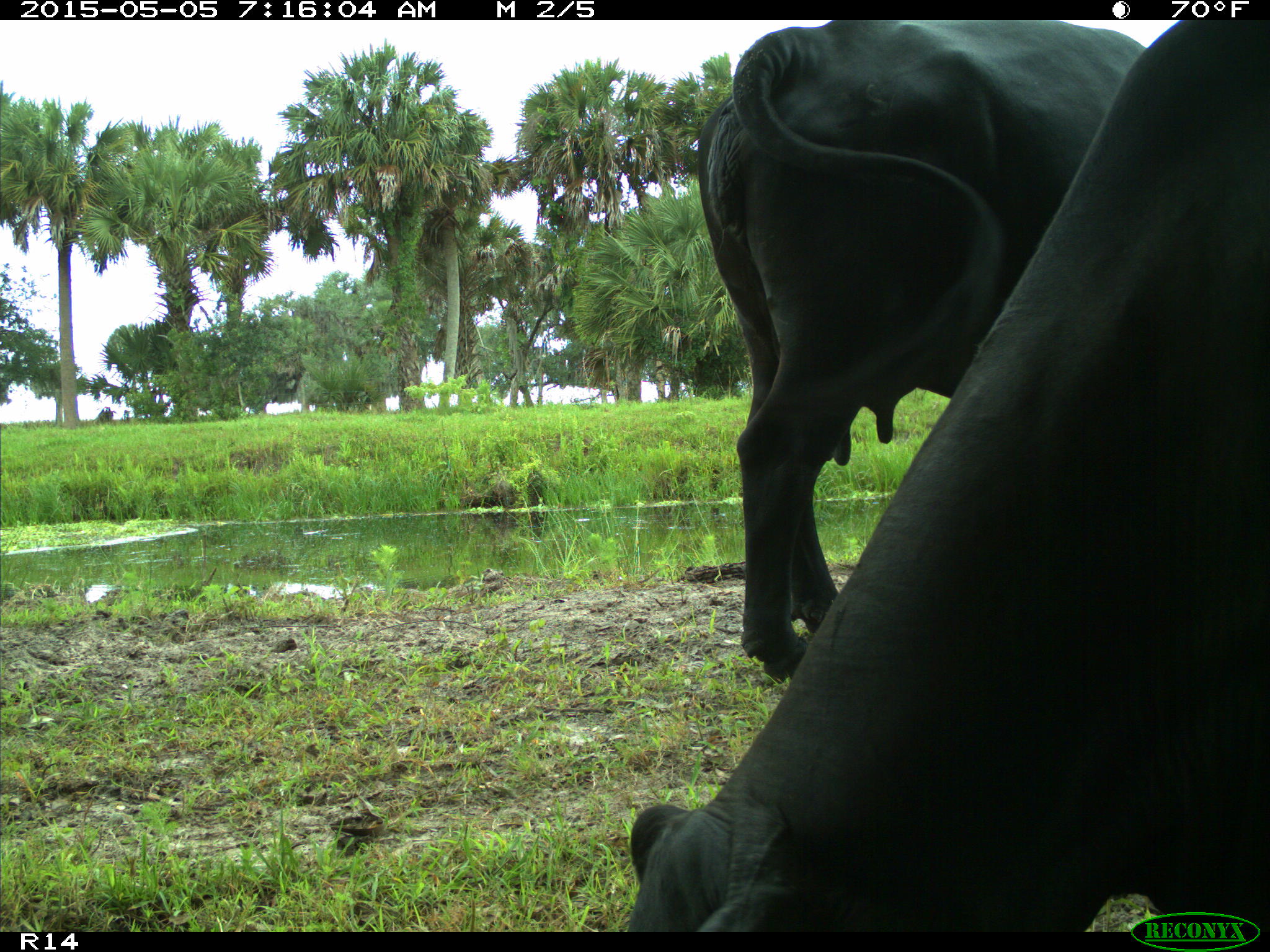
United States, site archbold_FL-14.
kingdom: Animalia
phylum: Chordata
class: Mammalia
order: Artiodactyla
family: Bovidae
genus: Bos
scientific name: Bos taurus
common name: domestic cow